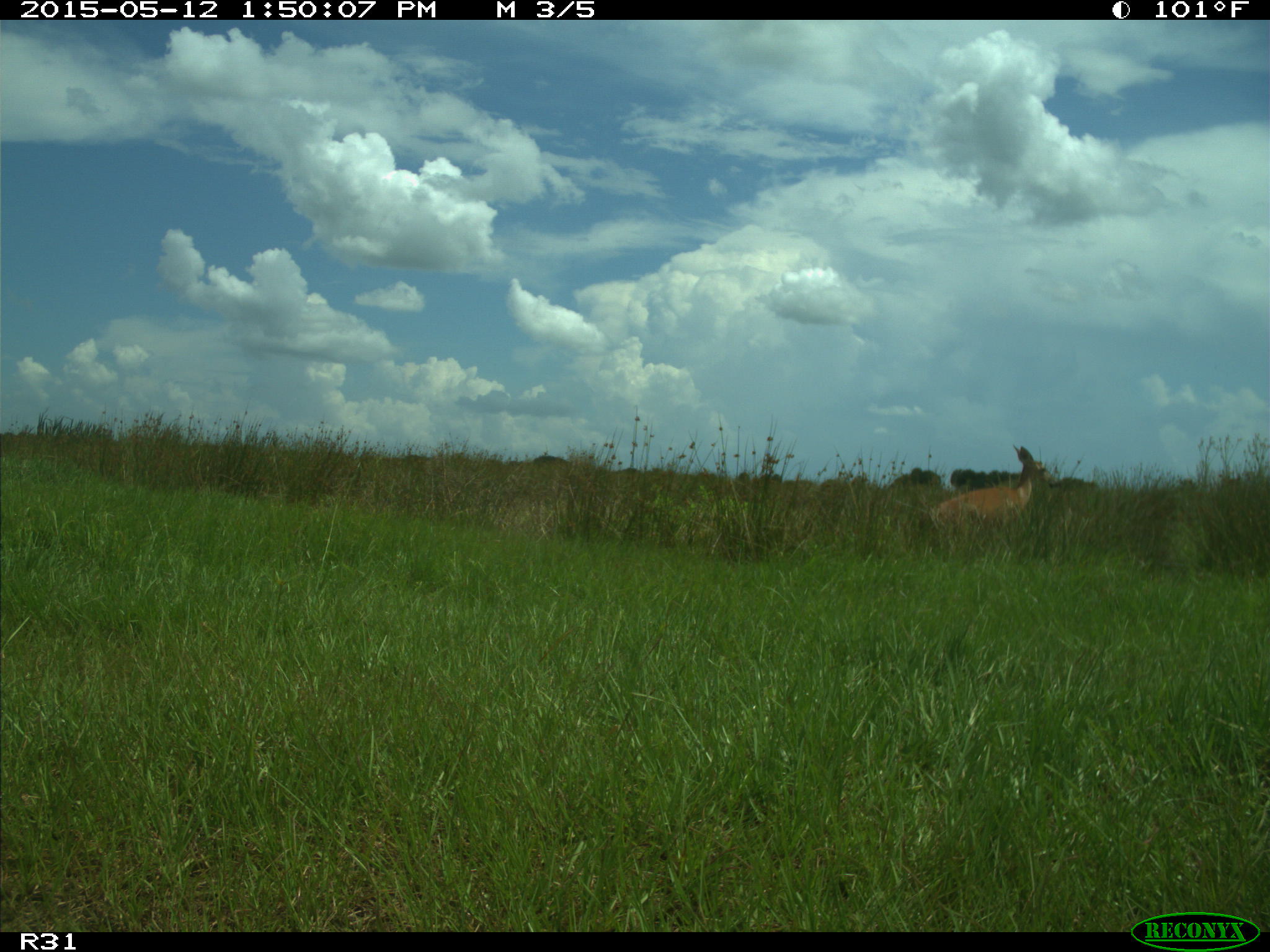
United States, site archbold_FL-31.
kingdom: Animalia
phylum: Chordata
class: Mammalia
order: Artiodactyla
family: Cervidae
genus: Odocoileus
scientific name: Odocoileus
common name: deer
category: unidentified deer